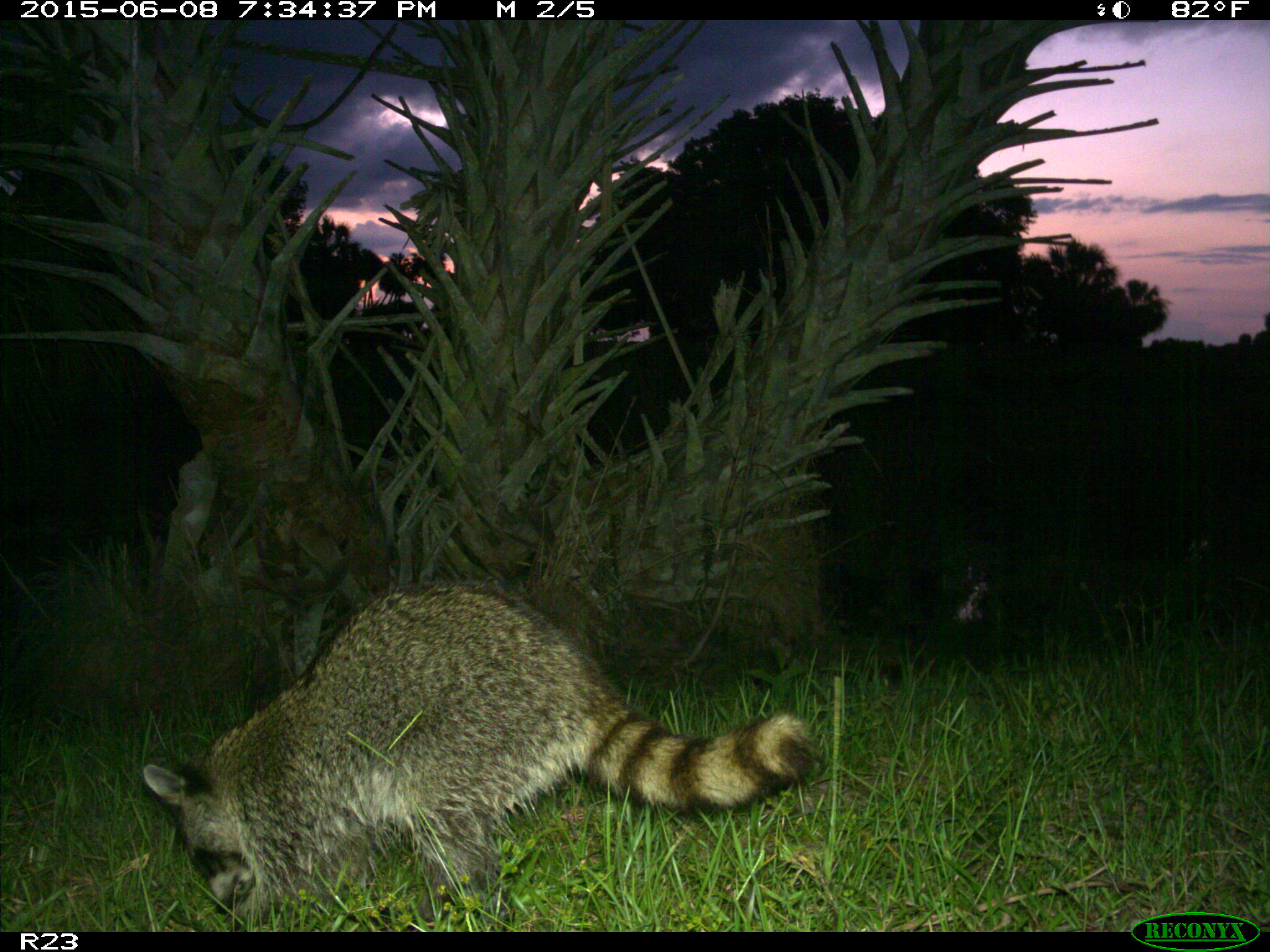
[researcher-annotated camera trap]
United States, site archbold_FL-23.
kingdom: Animalia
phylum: Chordata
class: Mammalia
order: Artiodactyla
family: Bovidae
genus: Bos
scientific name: Bos taurus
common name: domestic cow